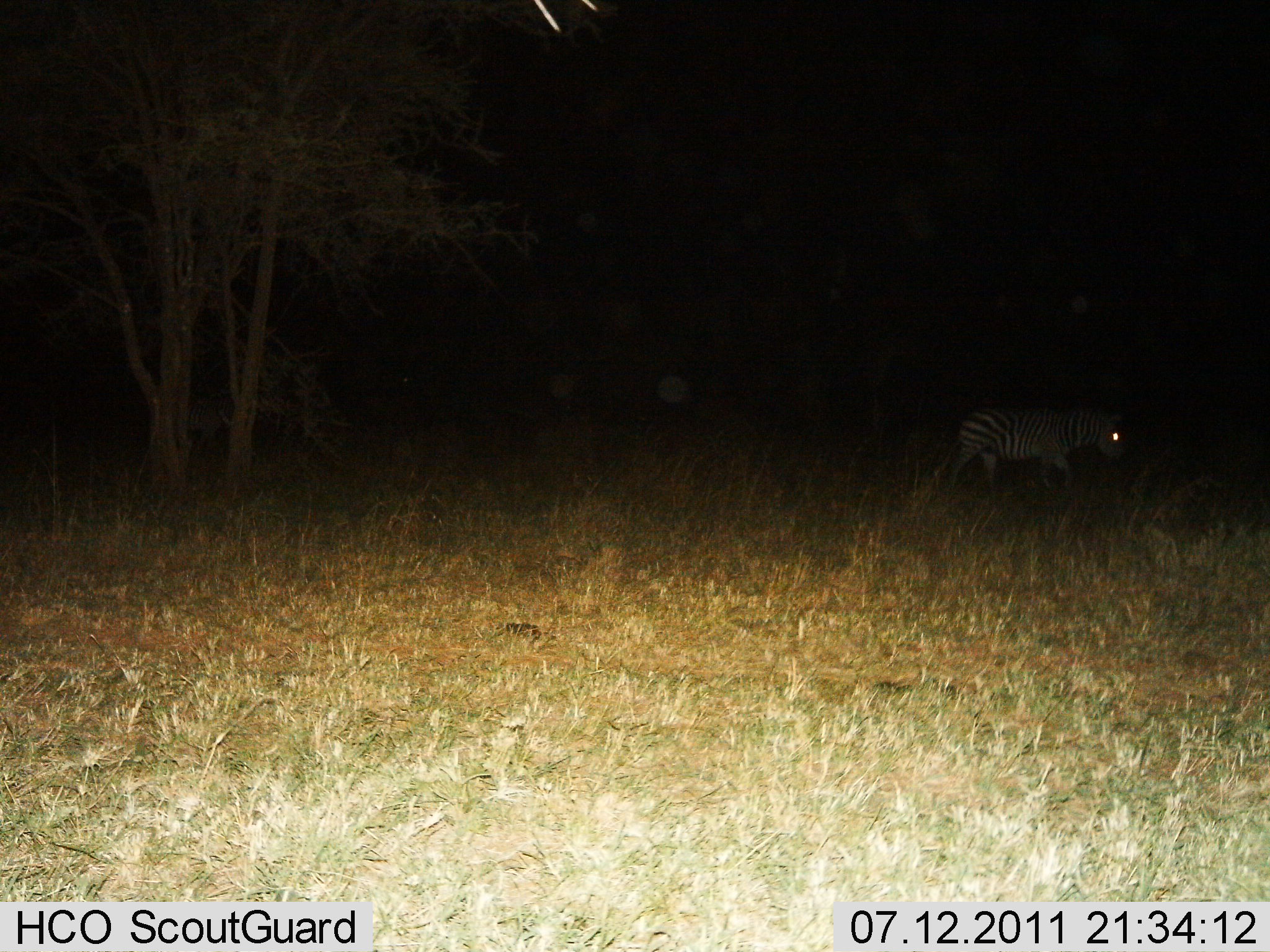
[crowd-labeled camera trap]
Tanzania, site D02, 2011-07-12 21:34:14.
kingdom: Animalia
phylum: Chordata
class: Mammalia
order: Perissodactyla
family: Equidae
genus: Equus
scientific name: Equus quagga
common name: plains zebra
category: zebra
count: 1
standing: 15%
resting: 0%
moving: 85%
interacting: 0%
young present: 0%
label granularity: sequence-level